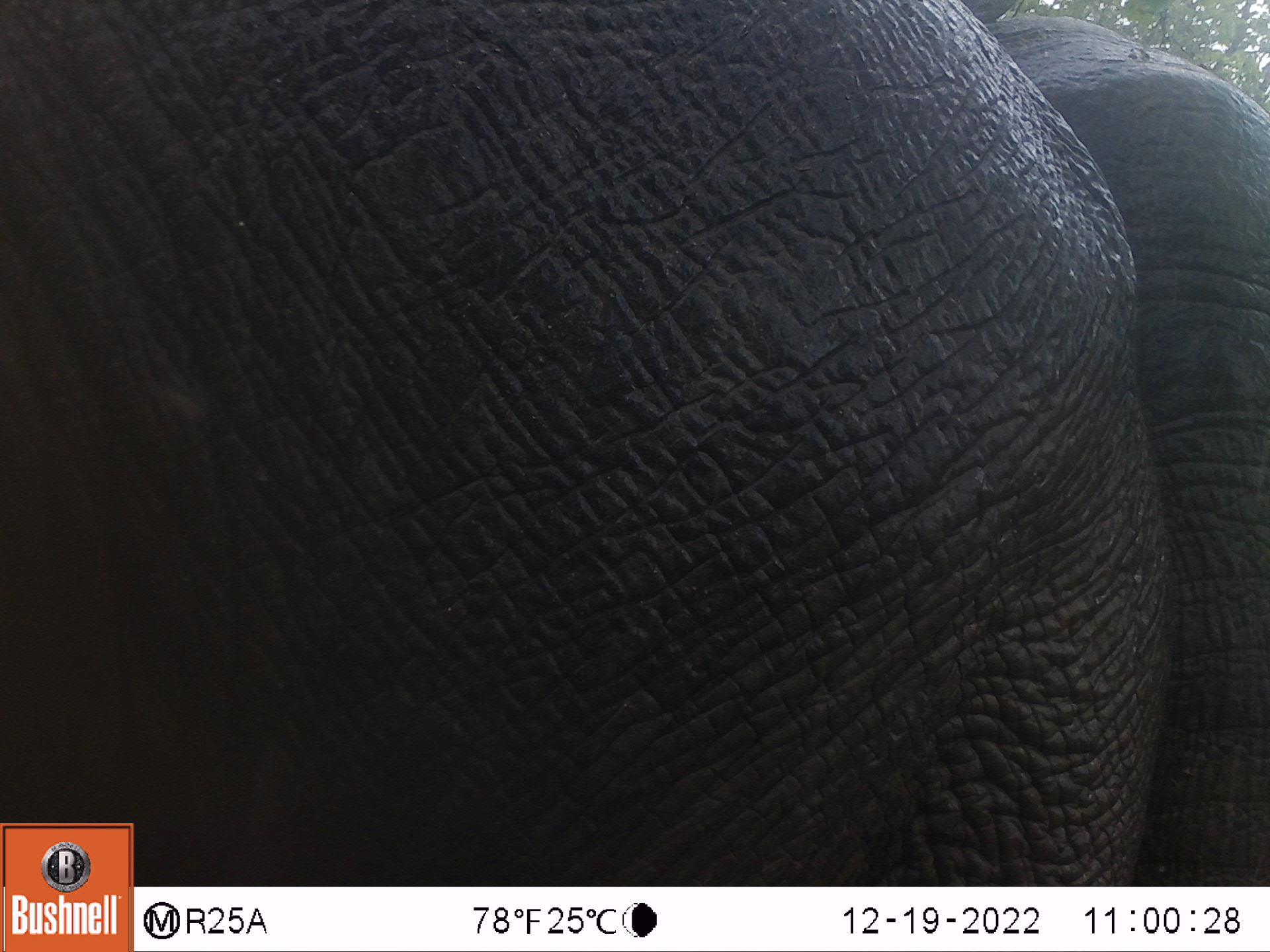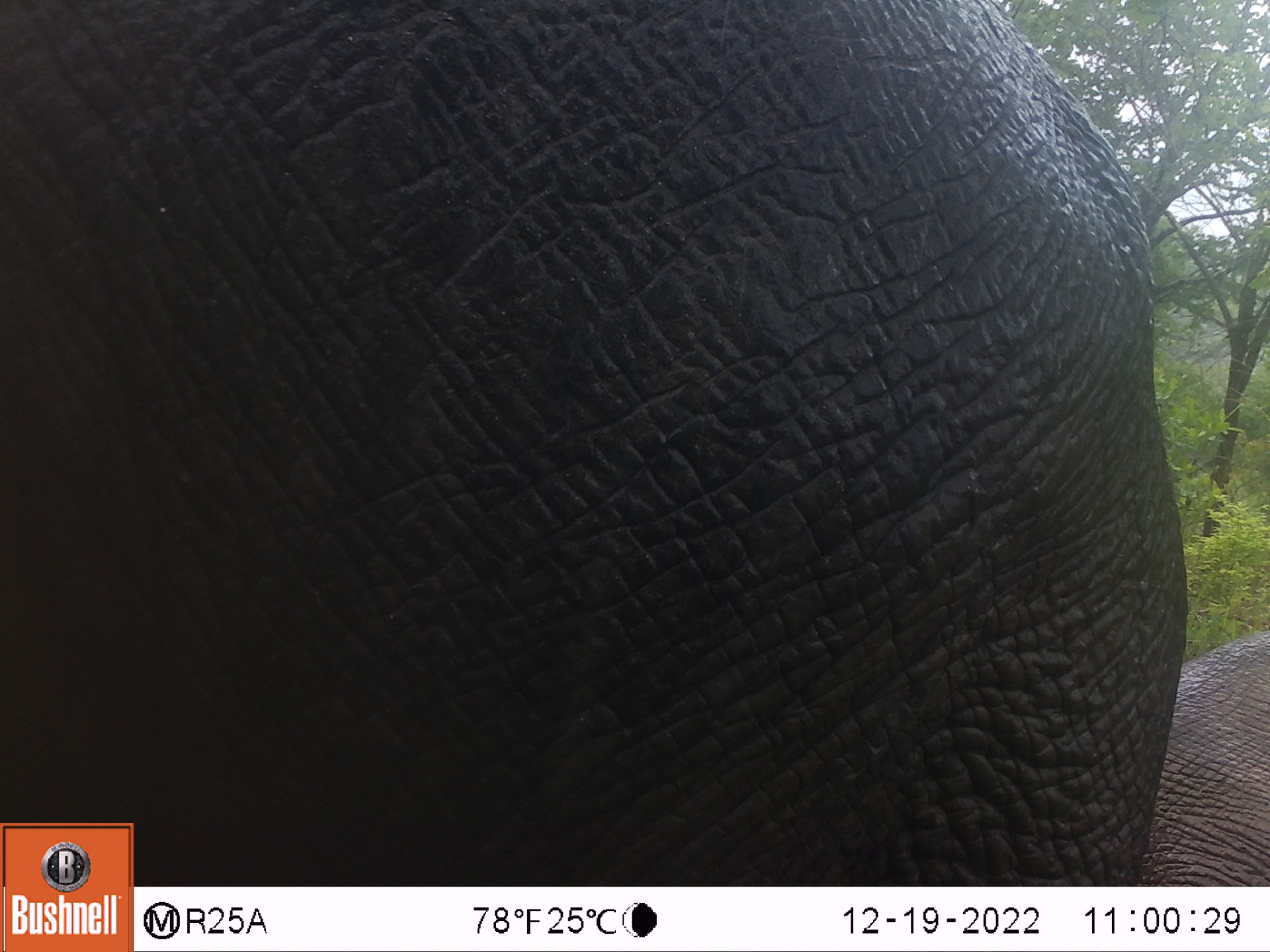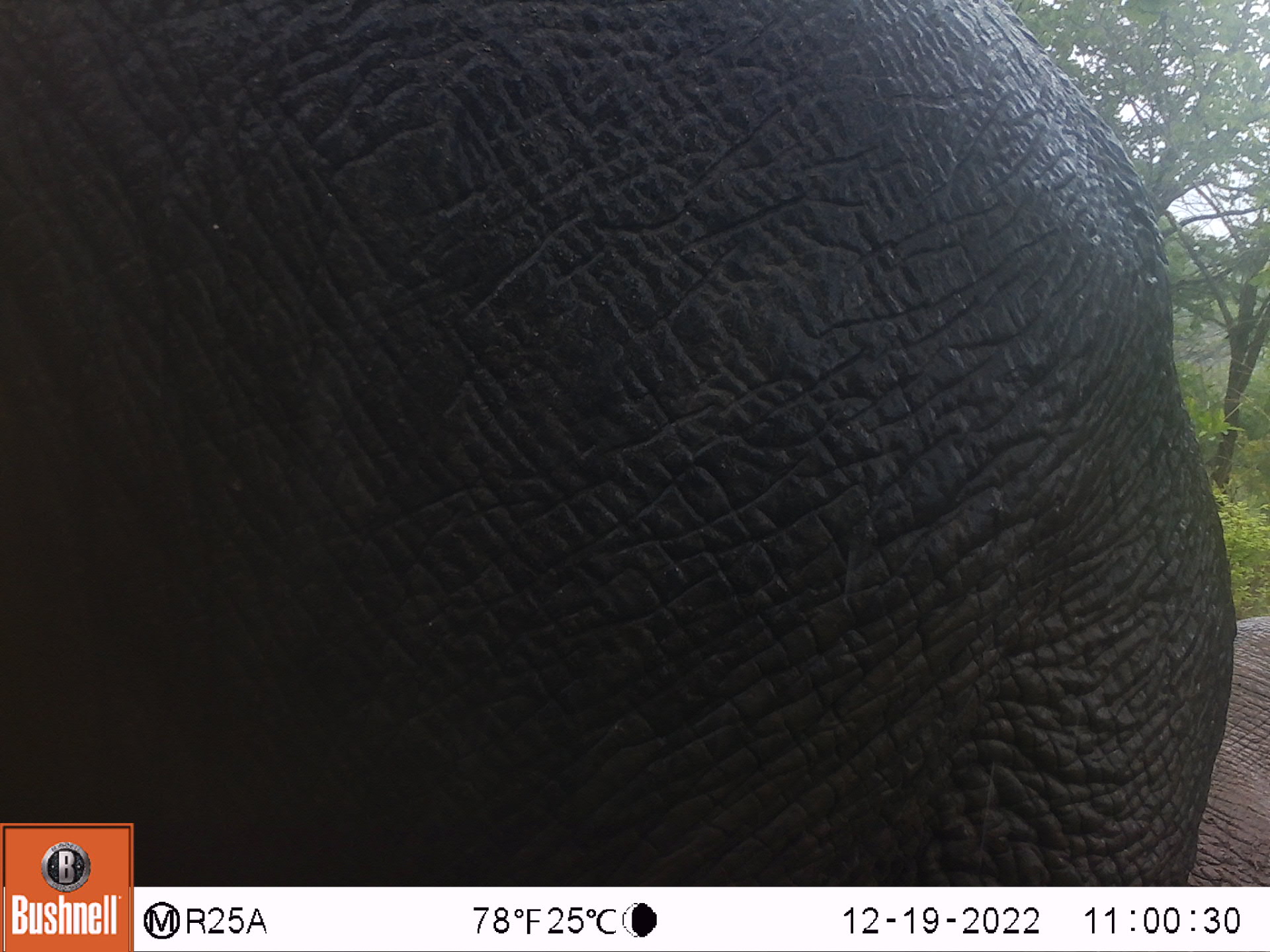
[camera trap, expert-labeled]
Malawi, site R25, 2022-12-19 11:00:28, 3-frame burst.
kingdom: Animalia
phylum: Chordata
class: Mammalia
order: Proboscidea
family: Elephantidae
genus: Loxodonta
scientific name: Loxodonta africana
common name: african savanna elephant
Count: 2.